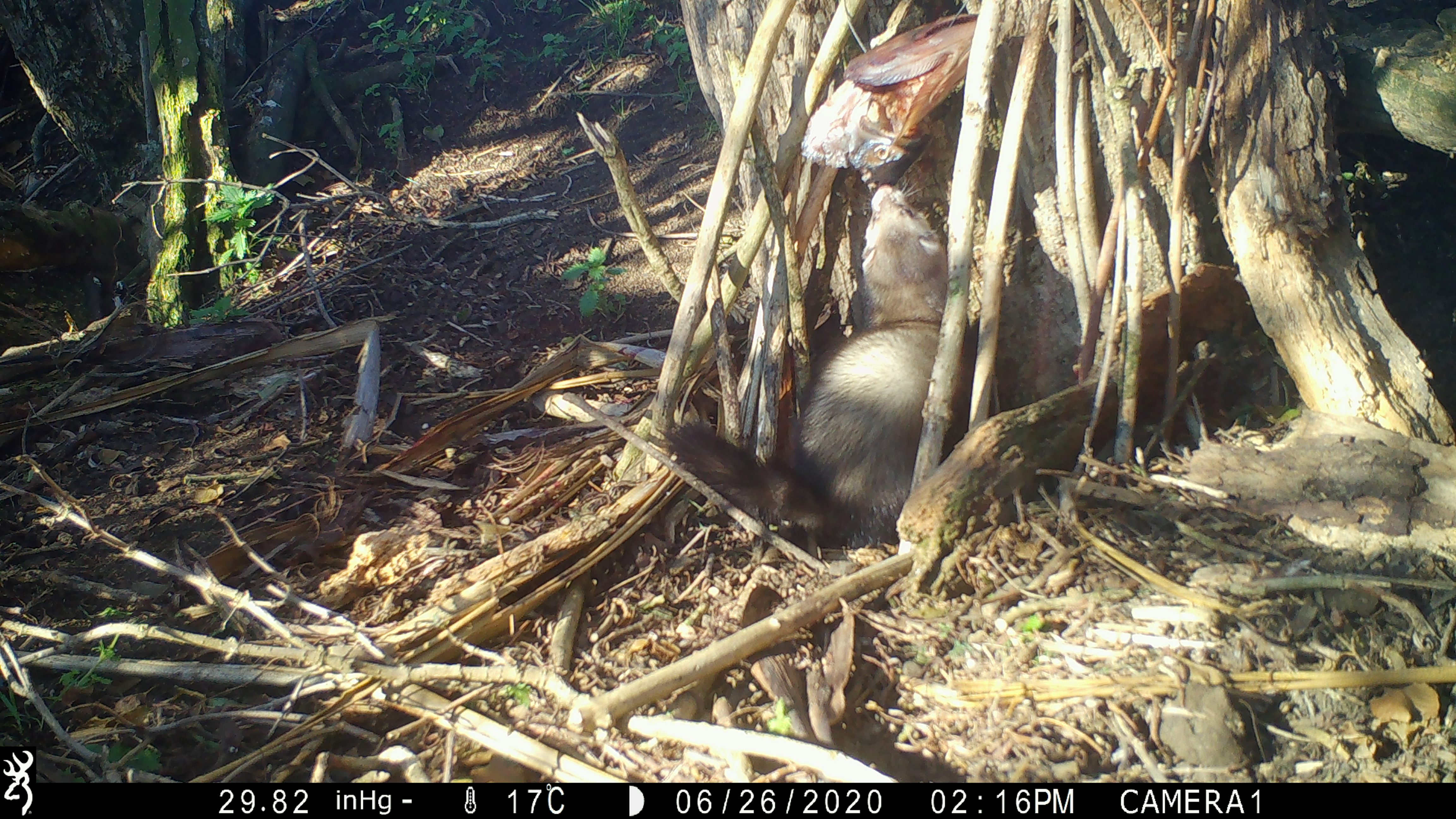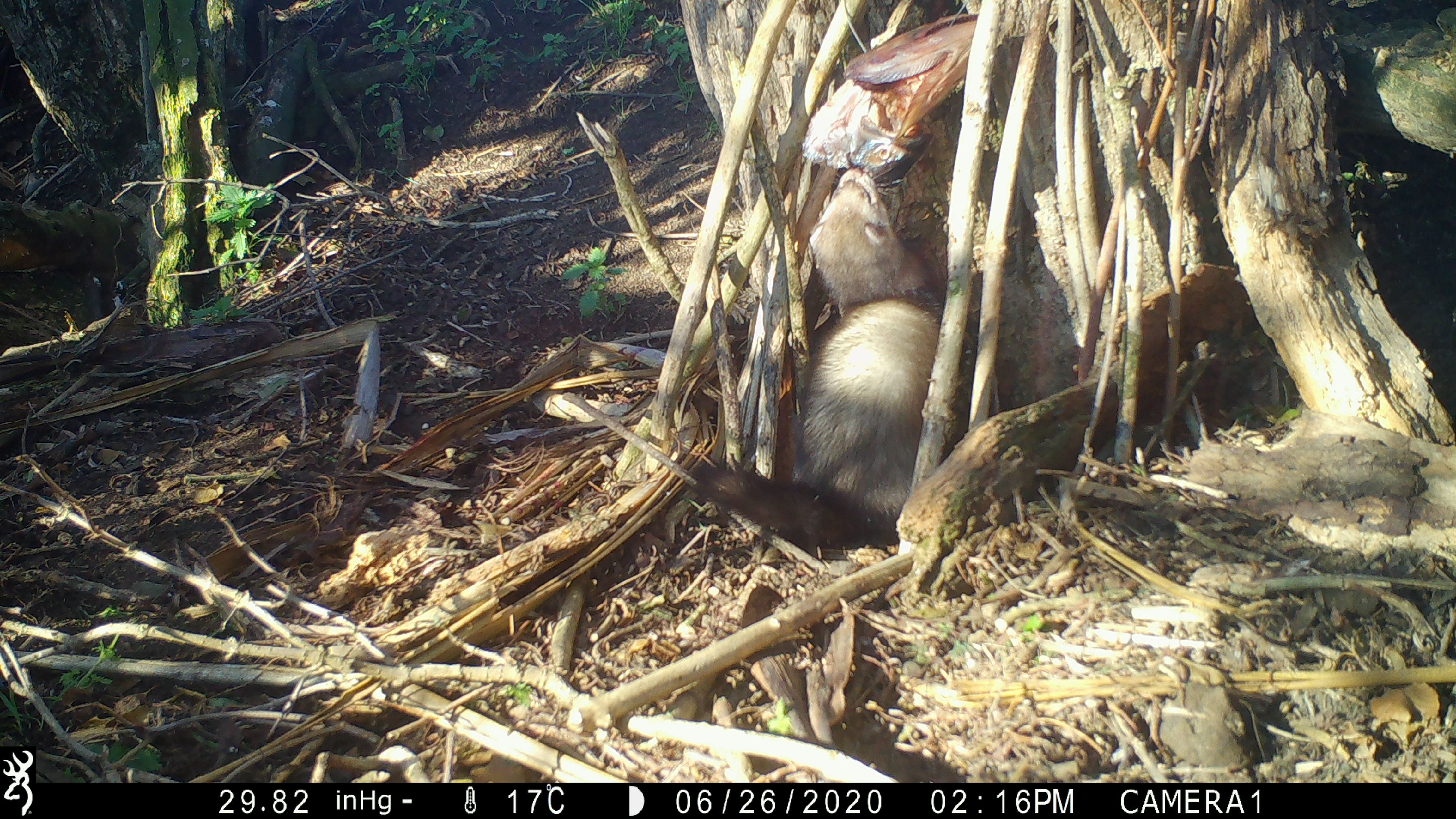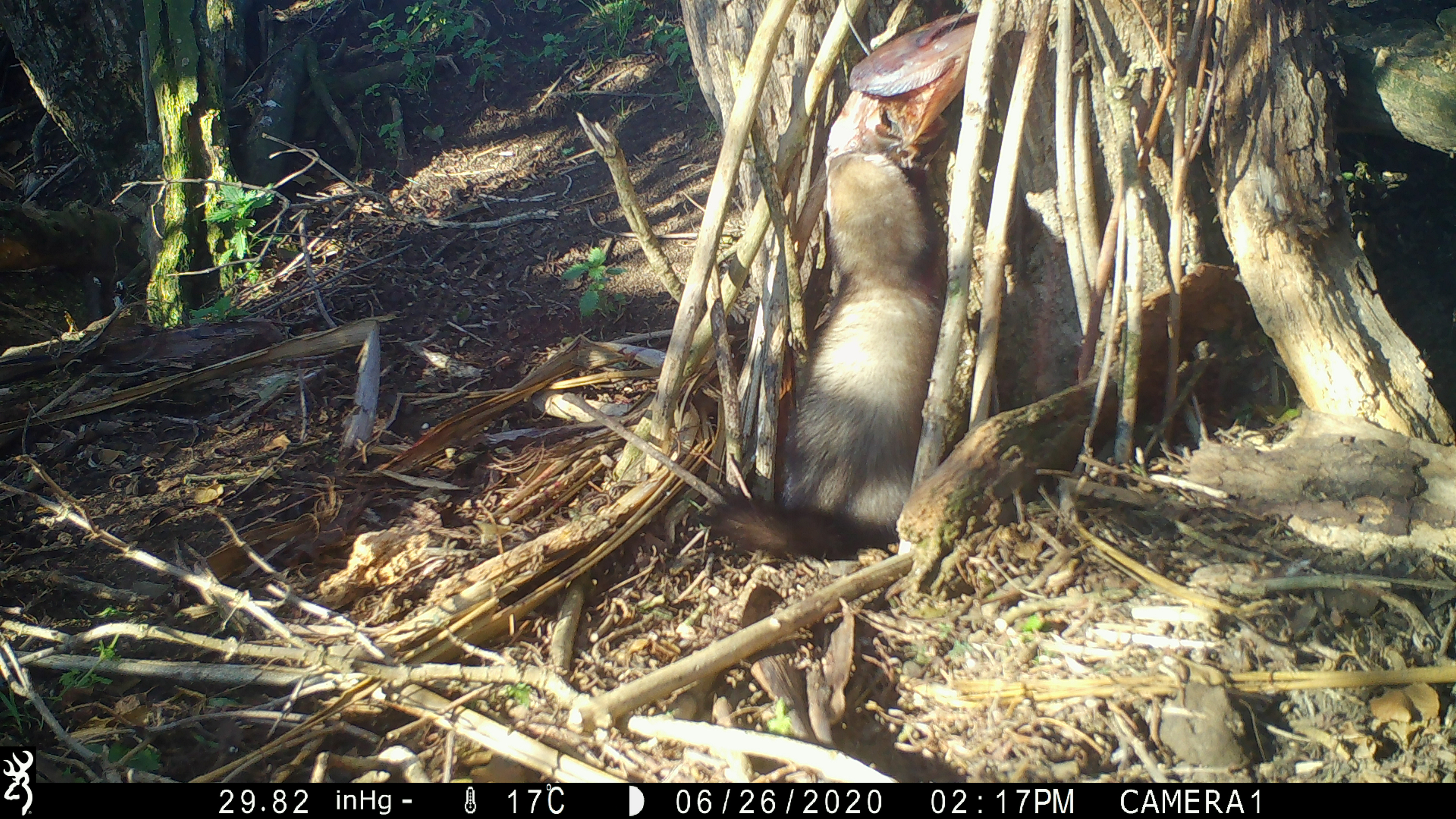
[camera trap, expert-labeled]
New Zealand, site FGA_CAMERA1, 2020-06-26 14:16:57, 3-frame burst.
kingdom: Animalia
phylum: Chordata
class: Mammalia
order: Carnivora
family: Mustelidae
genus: Mustela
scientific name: Mustela furo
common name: ferret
Ferret (Mustela furo).